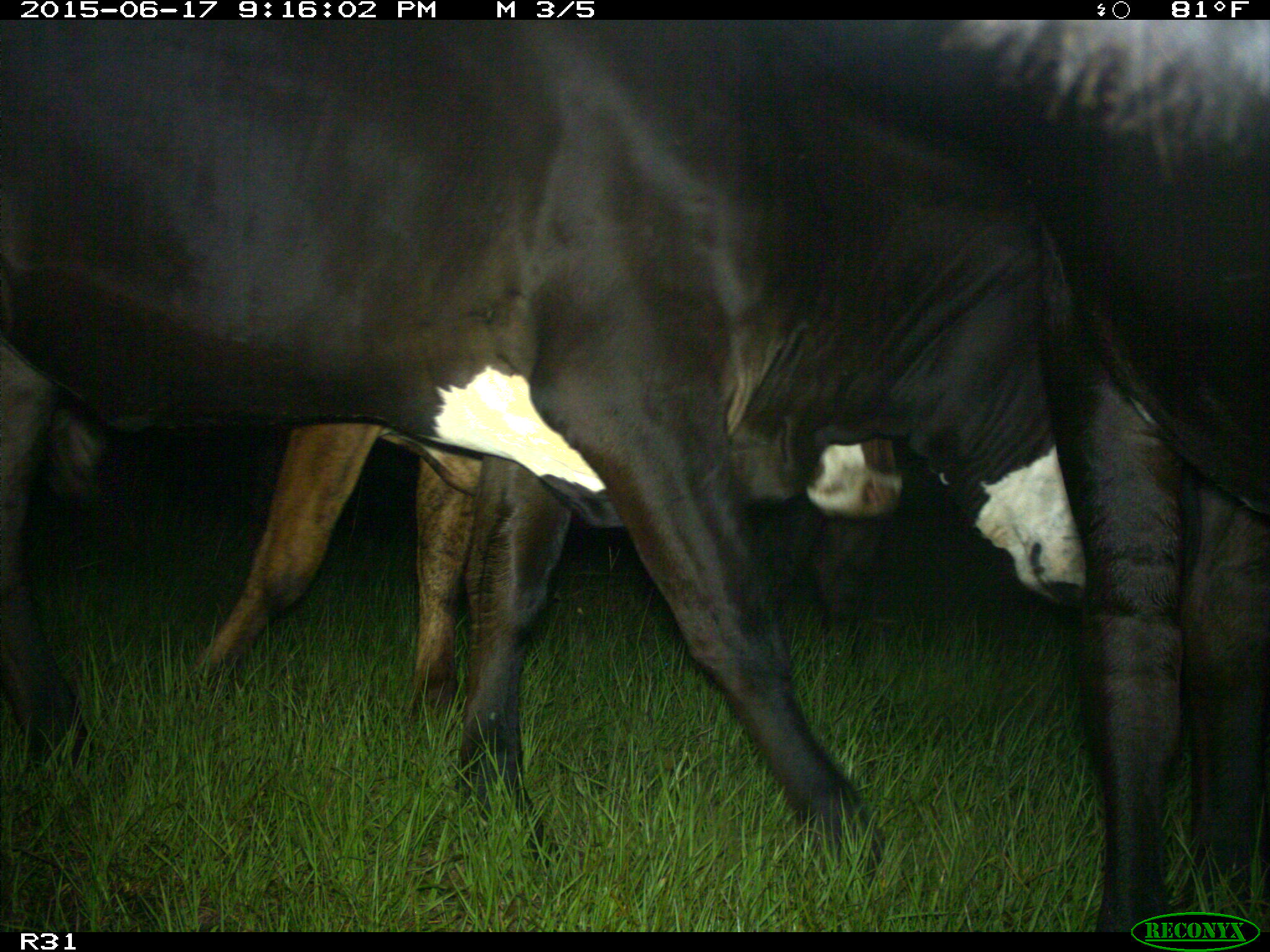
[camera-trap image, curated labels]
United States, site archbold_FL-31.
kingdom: Animalia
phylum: Chordata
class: Mammalia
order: Artiodactyla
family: Bovidae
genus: Bos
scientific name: Bos taurus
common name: domestic cow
Bos taurus (domestic cow).